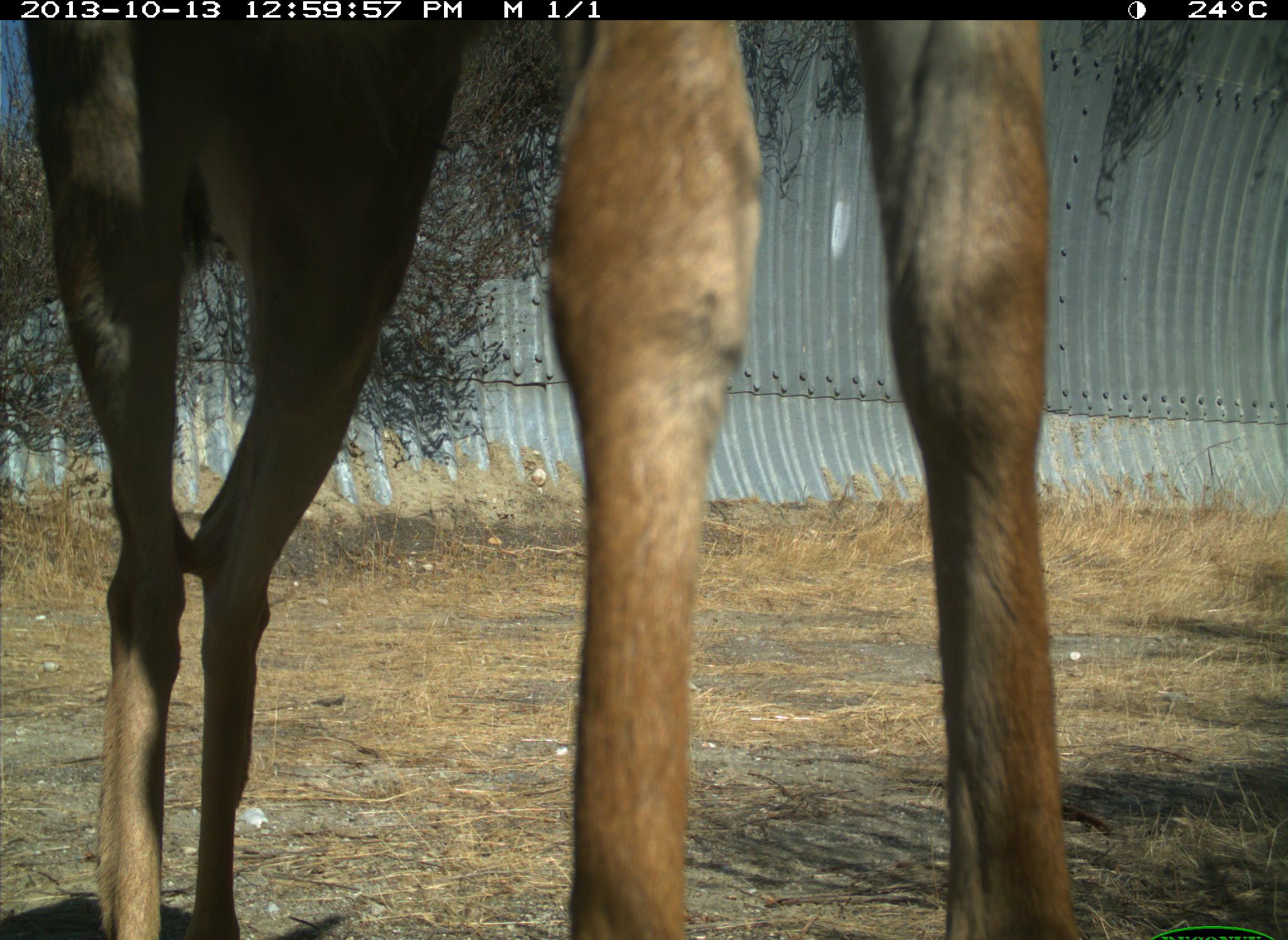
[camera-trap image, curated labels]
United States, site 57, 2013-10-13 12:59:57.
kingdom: Animalia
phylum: Chordata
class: Mammalia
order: Artiodactyla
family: Cervidae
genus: Odocoileus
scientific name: Odocoileus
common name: deer